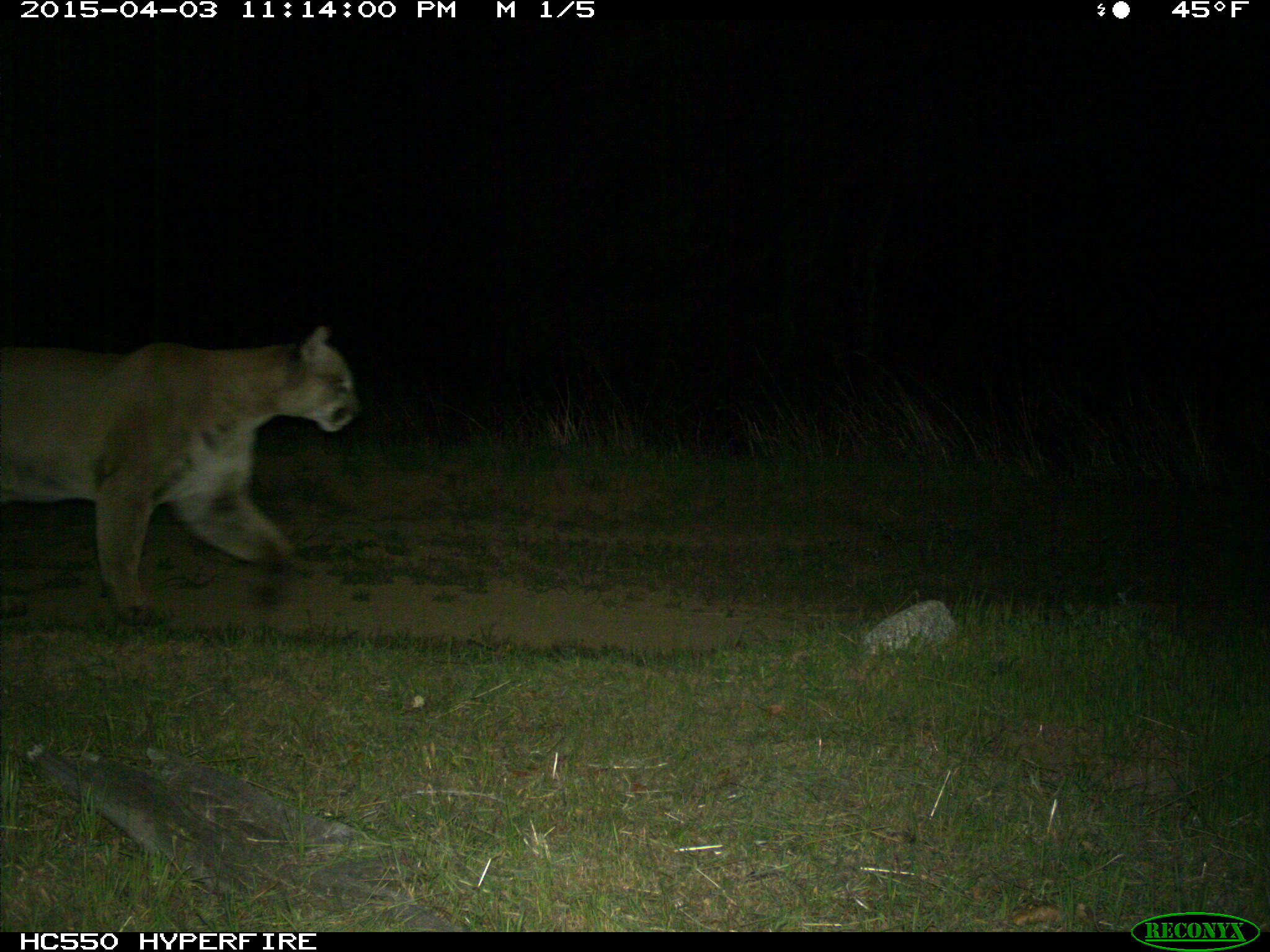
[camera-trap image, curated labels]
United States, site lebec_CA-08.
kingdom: Animalia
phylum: Chordata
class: Mammalia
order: Carnivora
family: Felidae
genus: Puma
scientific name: Puma concolor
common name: mountain lion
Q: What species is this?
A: Puma concolor (mountain lion).